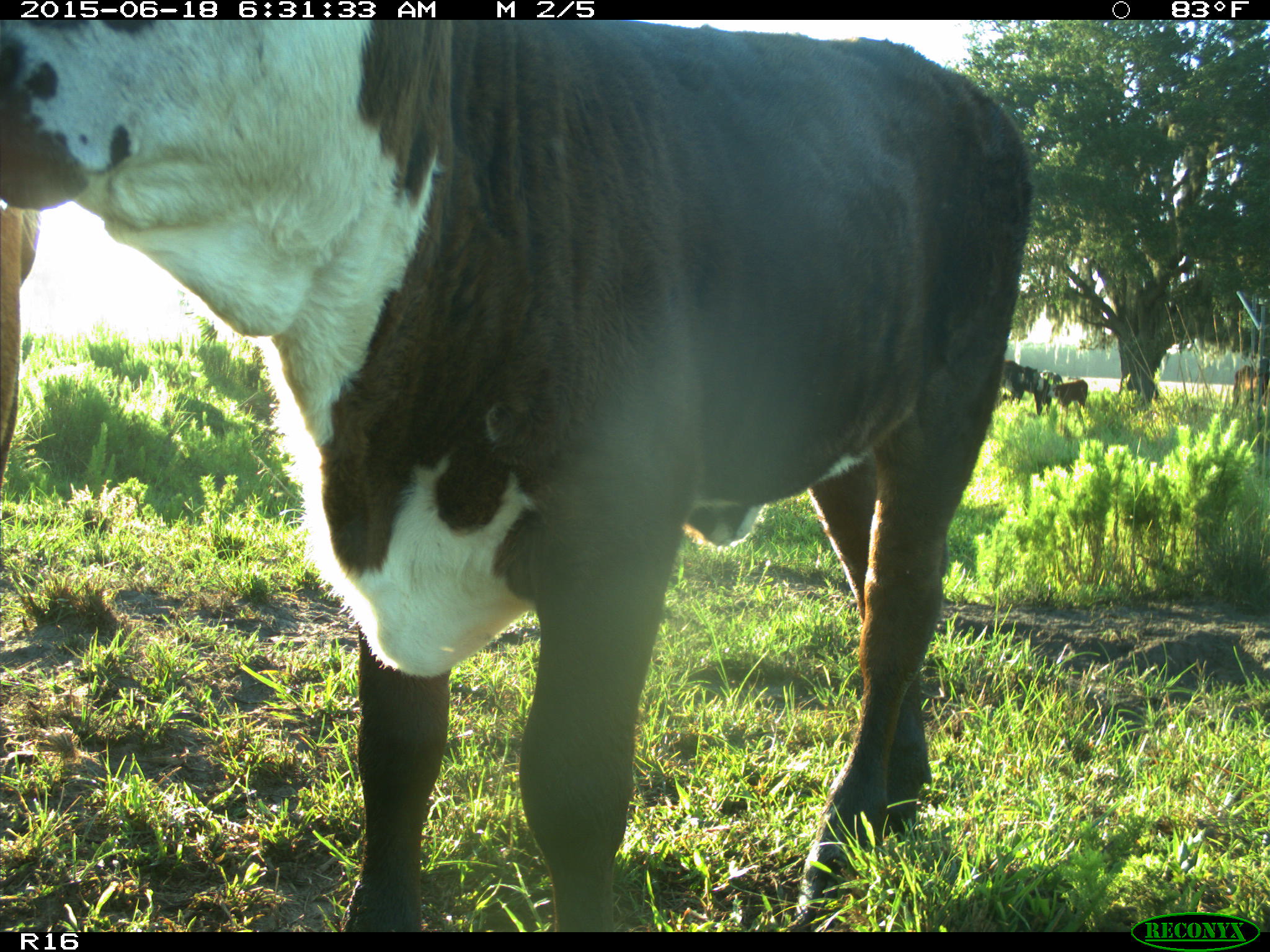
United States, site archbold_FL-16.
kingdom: Animalia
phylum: Chordata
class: Mammalia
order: Artiodactyla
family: Bovidae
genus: Bos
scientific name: Bos taurus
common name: domestic cow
Bos taurus (domestic cow).